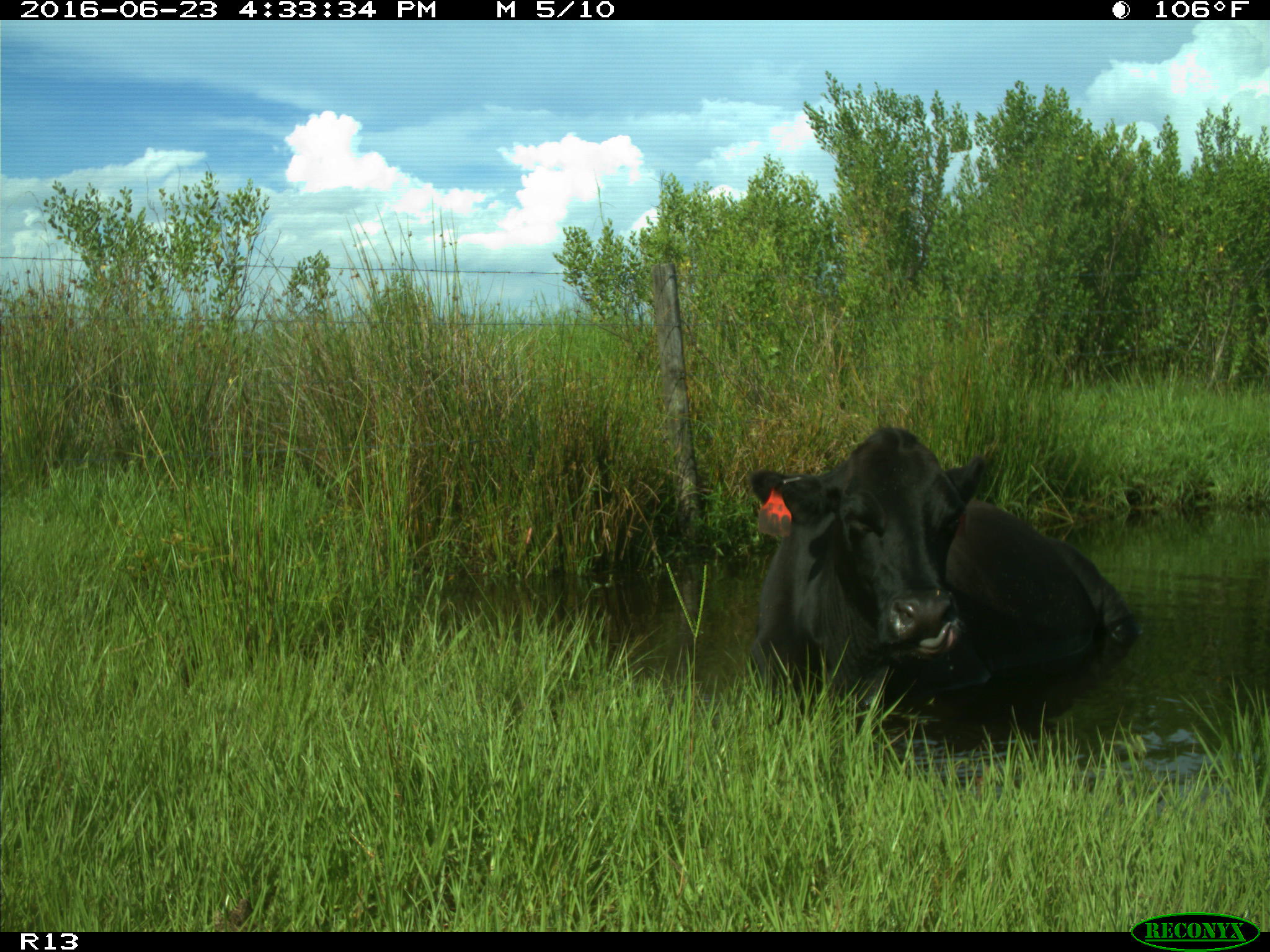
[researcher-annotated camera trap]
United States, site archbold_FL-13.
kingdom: Animalia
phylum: Chordata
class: Mammalia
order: Artiodactyla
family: Bovidae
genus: Bos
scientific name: Bos taurus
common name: domestic cow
Bos taurus (domestic cow).